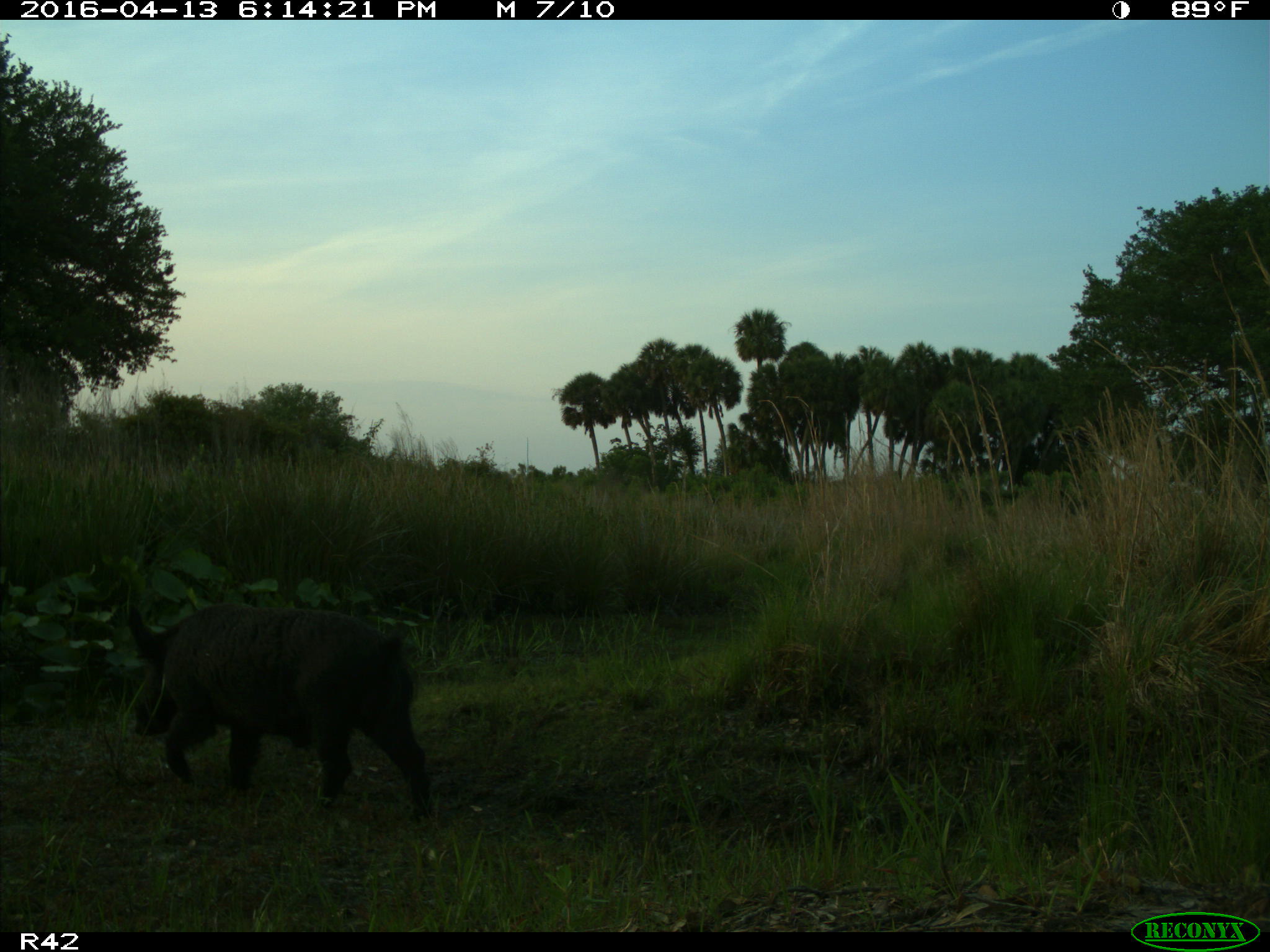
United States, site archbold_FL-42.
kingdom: Animalia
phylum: Chordata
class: Mammalia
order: Artiodactyla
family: Suidae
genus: Sus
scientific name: Sus scrofa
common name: wild boar